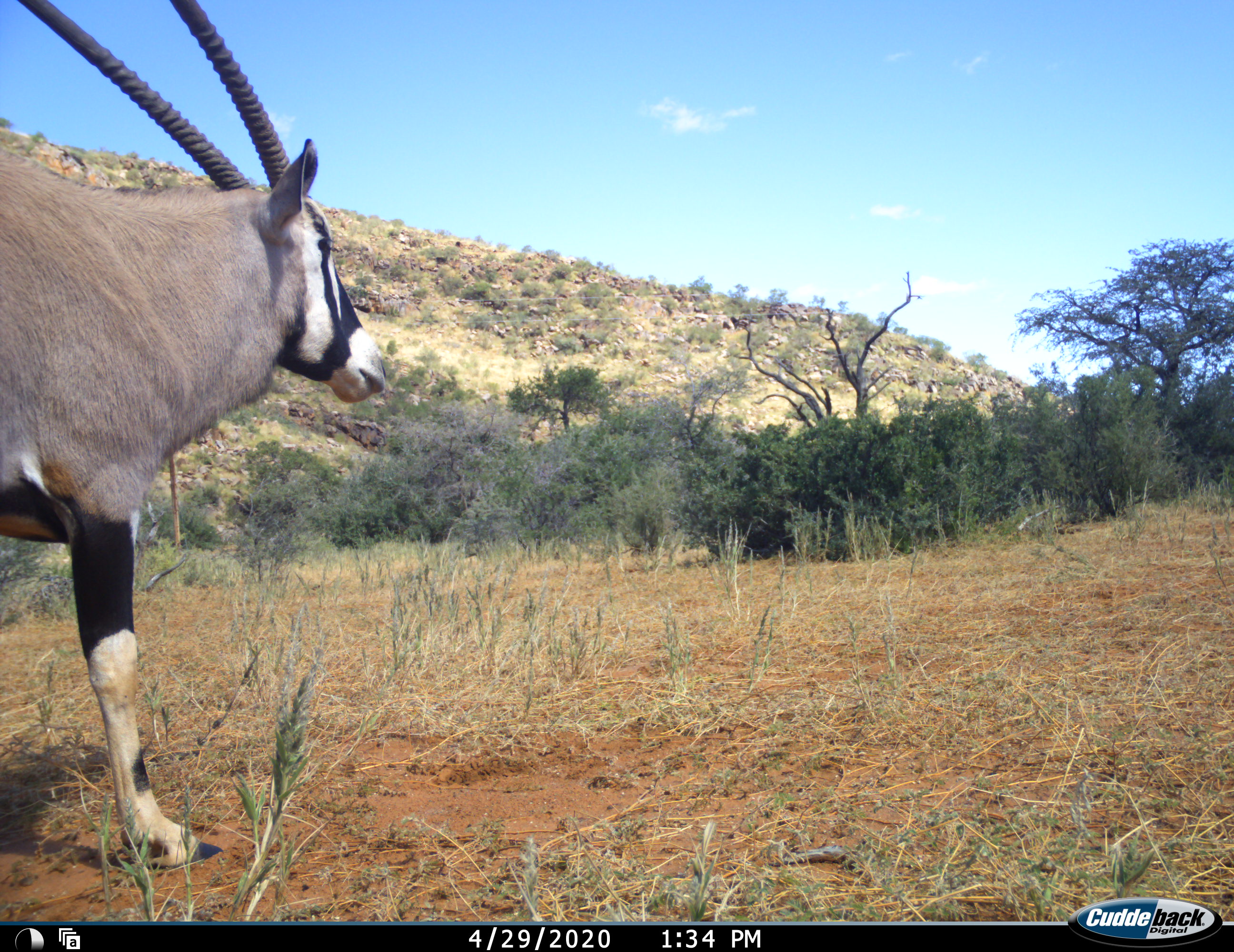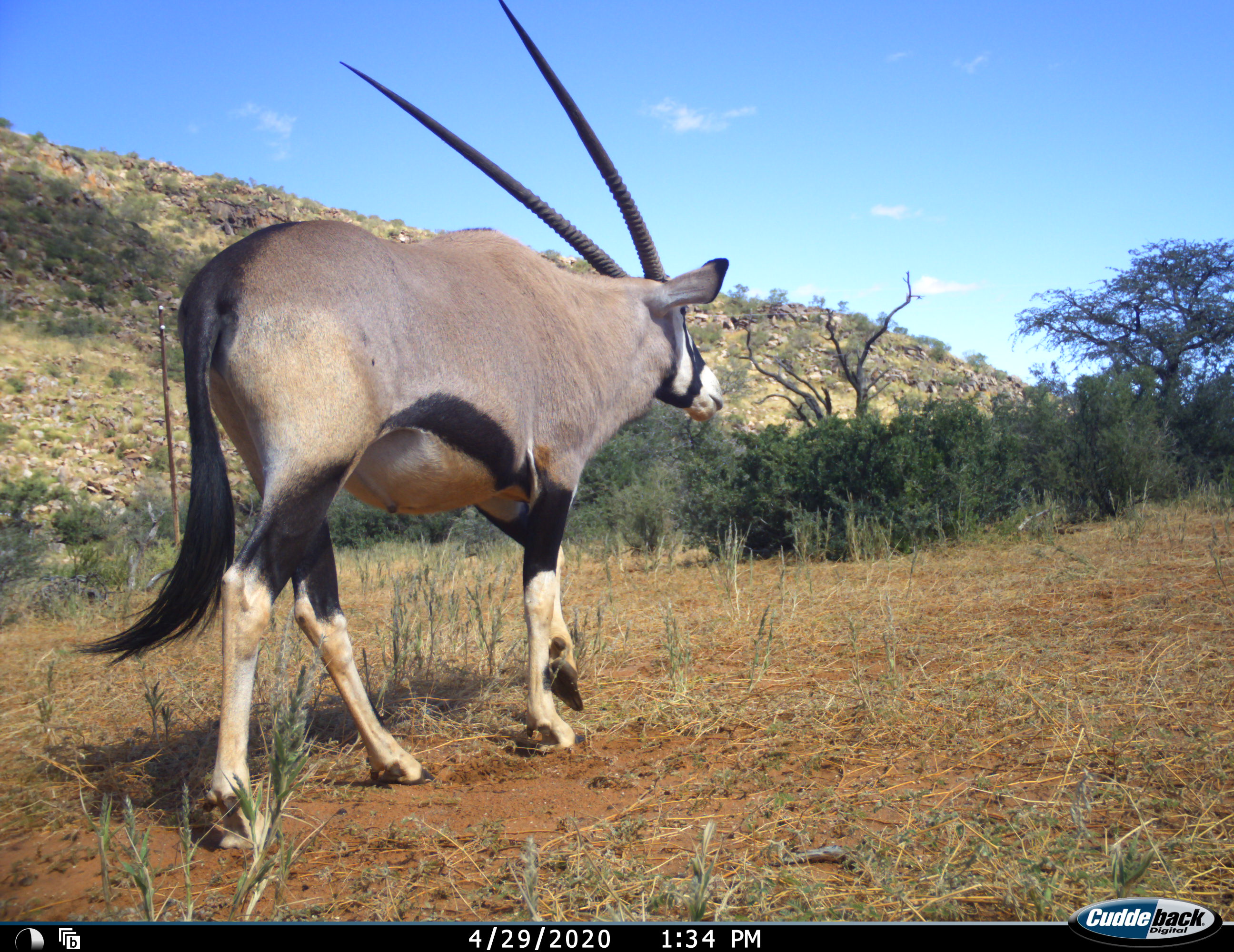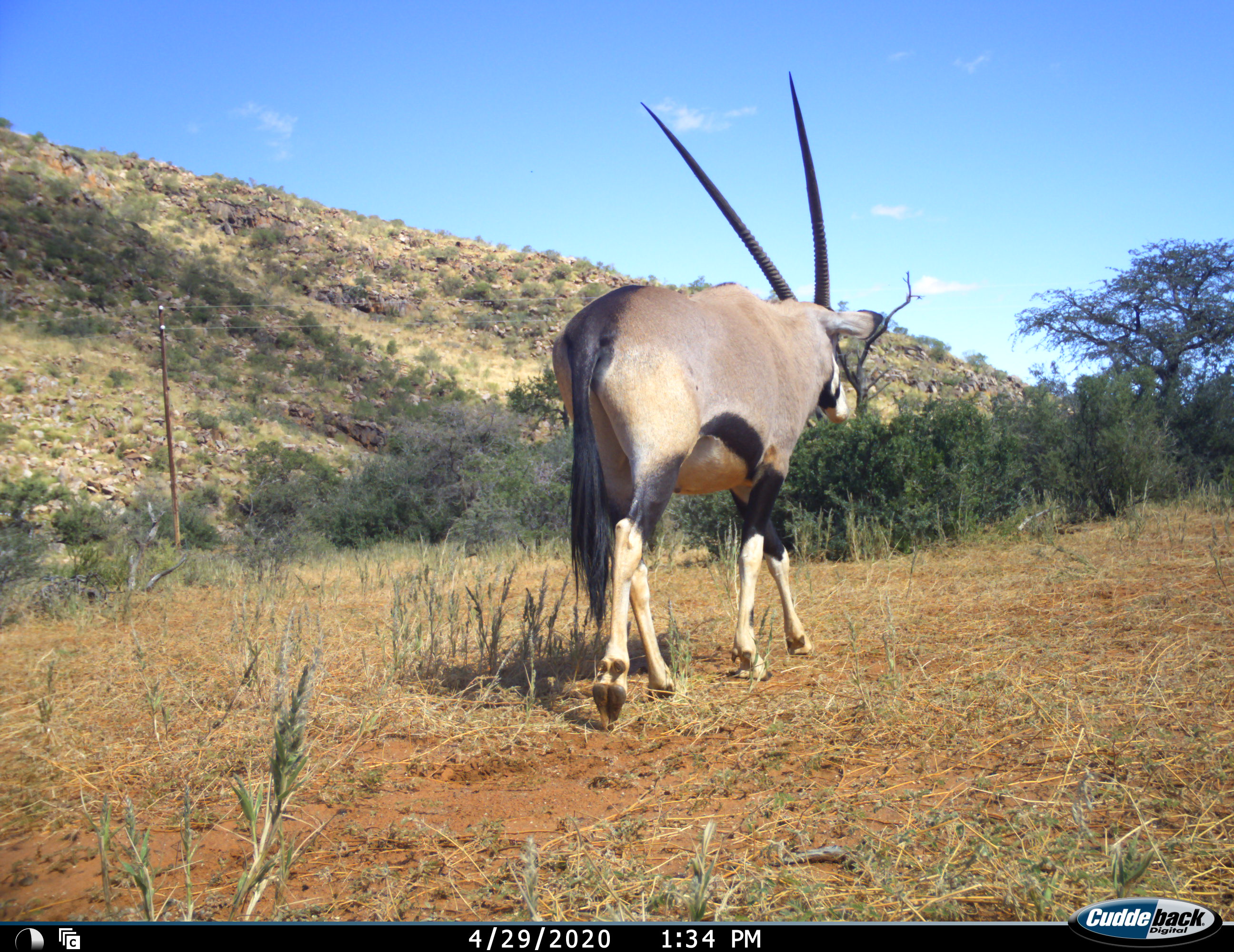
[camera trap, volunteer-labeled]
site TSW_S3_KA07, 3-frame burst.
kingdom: Animalia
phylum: Chordata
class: Mammalia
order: Artiodactyla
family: Bovidae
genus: Oryx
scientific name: Oryx gazella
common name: gemsbok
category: oryx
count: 1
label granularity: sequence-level